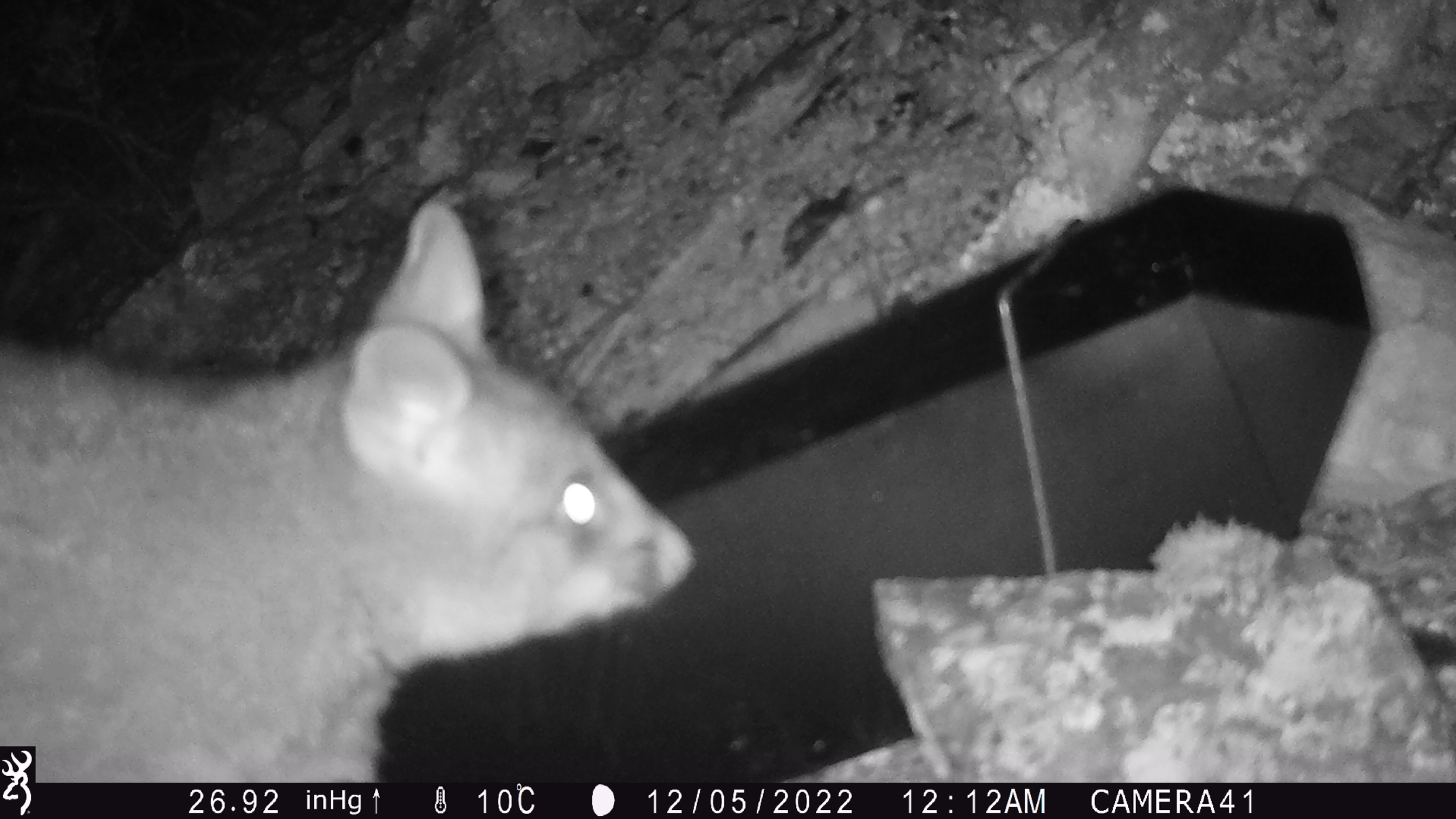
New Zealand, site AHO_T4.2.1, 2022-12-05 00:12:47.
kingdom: Animalia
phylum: Chordata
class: Mammalia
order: Diprotodontia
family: Phalangeridae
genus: Trichosurus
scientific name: Trichosurus vulpecula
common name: common brushtail possum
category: possum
Possum (common brushtail possum) (Trichosurus vulpecula).